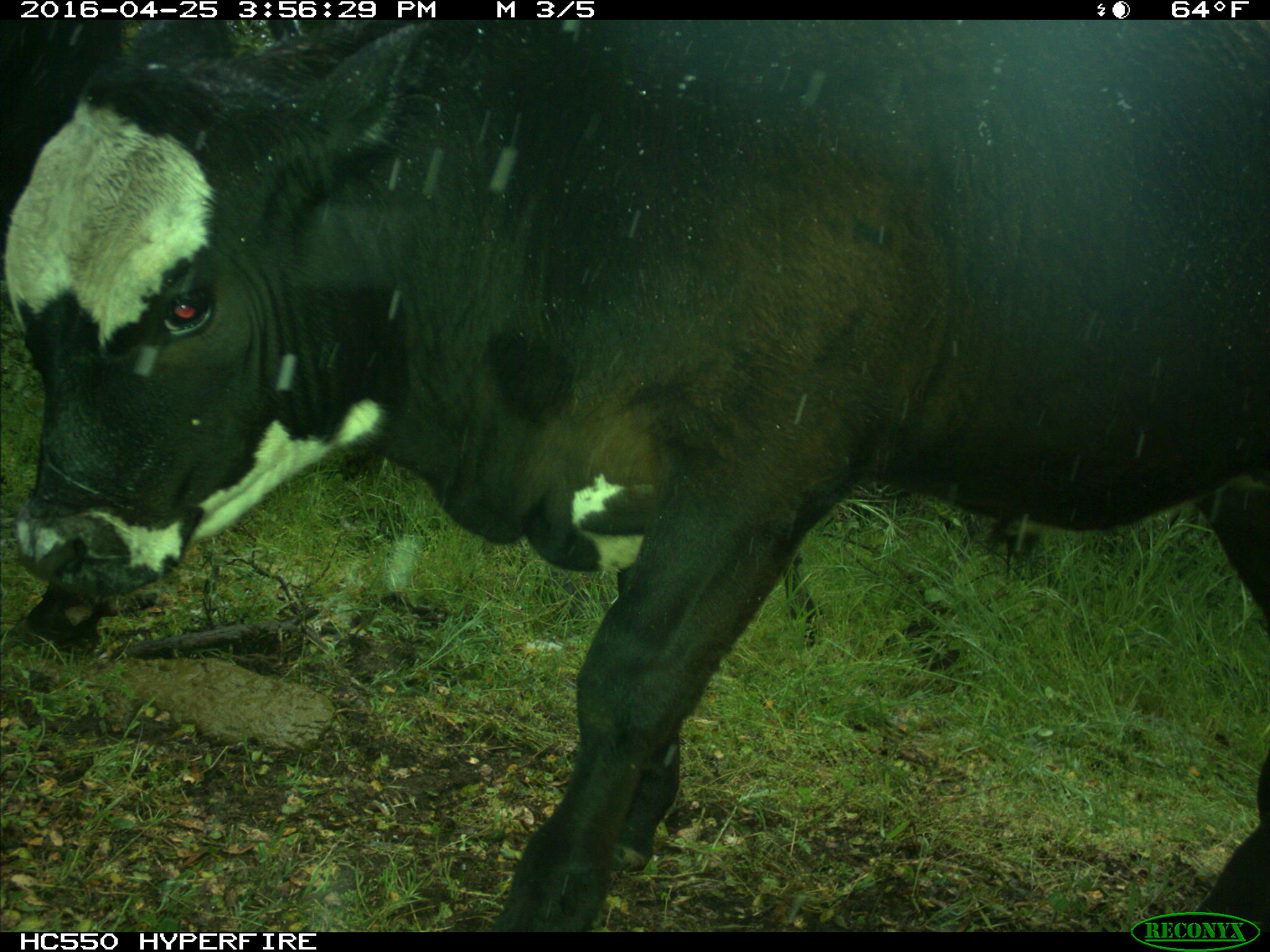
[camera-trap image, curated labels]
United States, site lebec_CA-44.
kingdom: Animalia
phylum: Chordata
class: Mammalia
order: Artiodactyla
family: Bovidae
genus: Bos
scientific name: Bos taurus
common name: domestic cow